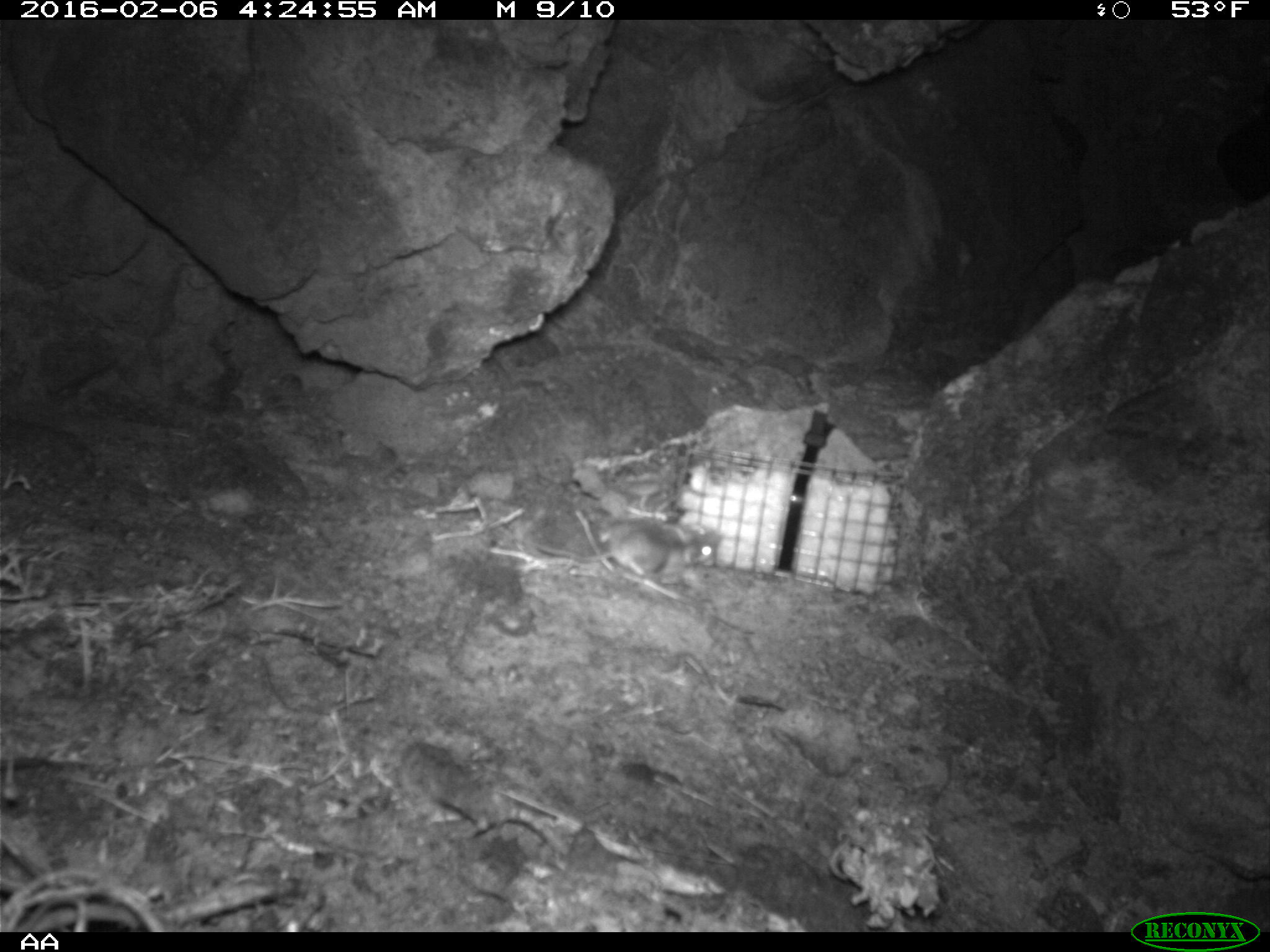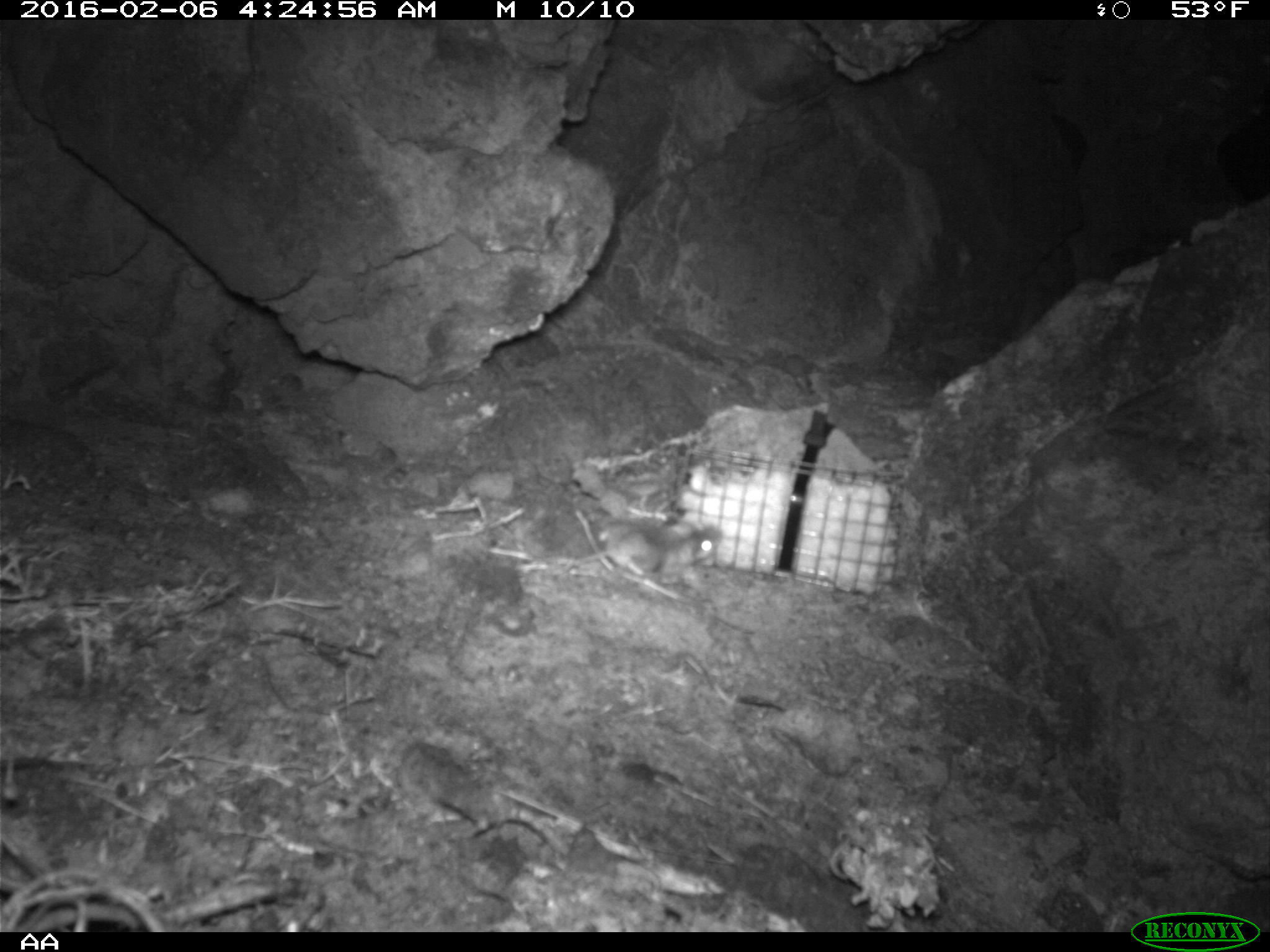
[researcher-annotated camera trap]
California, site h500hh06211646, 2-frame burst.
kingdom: Animalia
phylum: Chordata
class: Mammalia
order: Rodentia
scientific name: Rodentia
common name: rodent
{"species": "rodent (Rodentia)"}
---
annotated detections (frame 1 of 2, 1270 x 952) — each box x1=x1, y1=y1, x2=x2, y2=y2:
rodent: x1=523, y1=518, x2=716, y2=586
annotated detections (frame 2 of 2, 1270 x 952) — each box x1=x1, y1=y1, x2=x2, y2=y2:
rodent: x1=563, y1=524, x2=723, y2=581